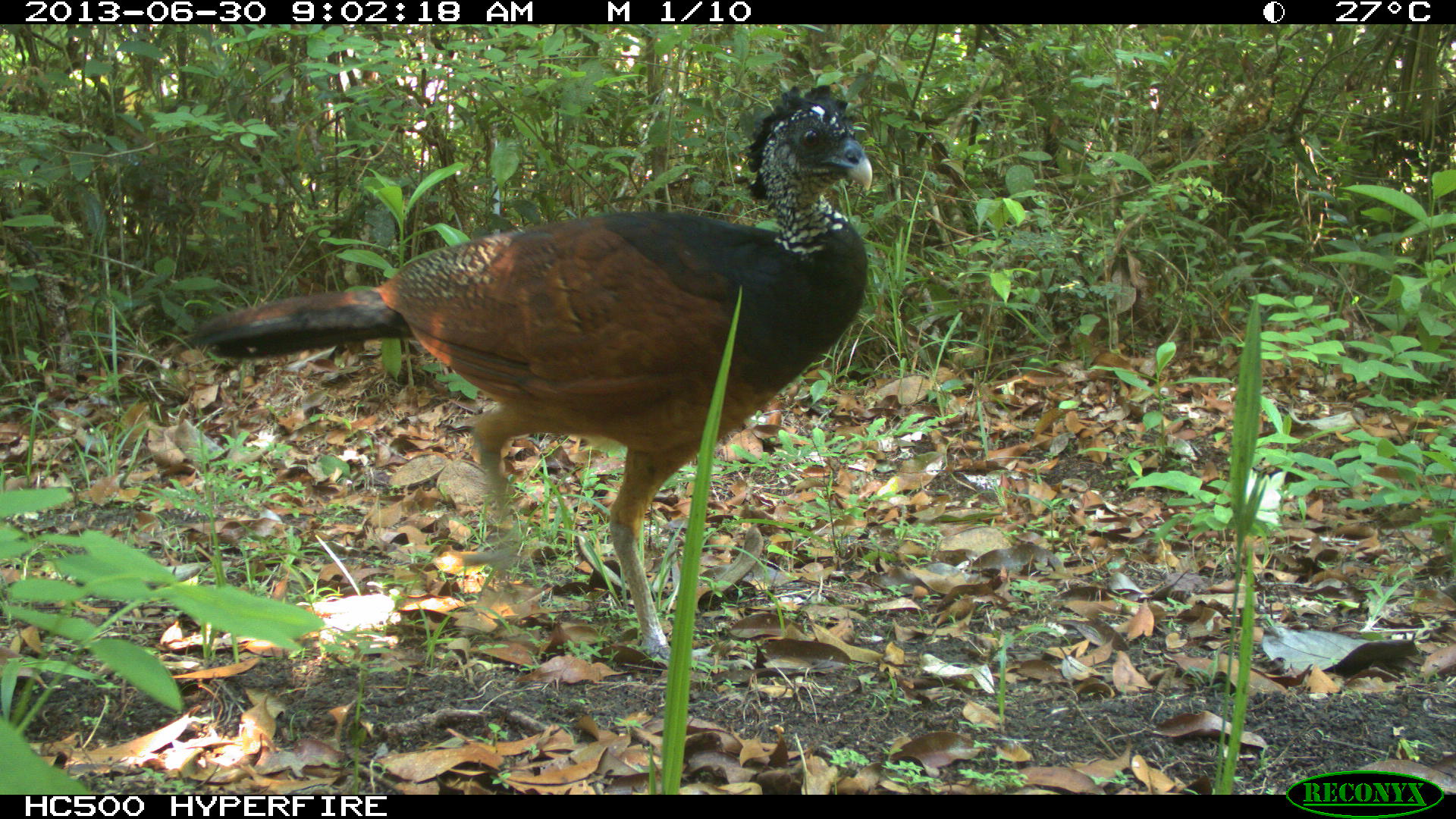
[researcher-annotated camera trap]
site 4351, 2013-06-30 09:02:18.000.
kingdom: Animalia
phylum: Chordata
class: Aves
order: Galliformes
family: Cracidae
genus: Crax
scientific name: Crax rubra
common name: great curassow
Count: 1.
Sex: female.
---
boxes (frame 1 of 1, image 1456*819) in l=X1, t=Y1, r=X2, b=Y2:
crax rubra: l=154, t=83, r=874, b=664